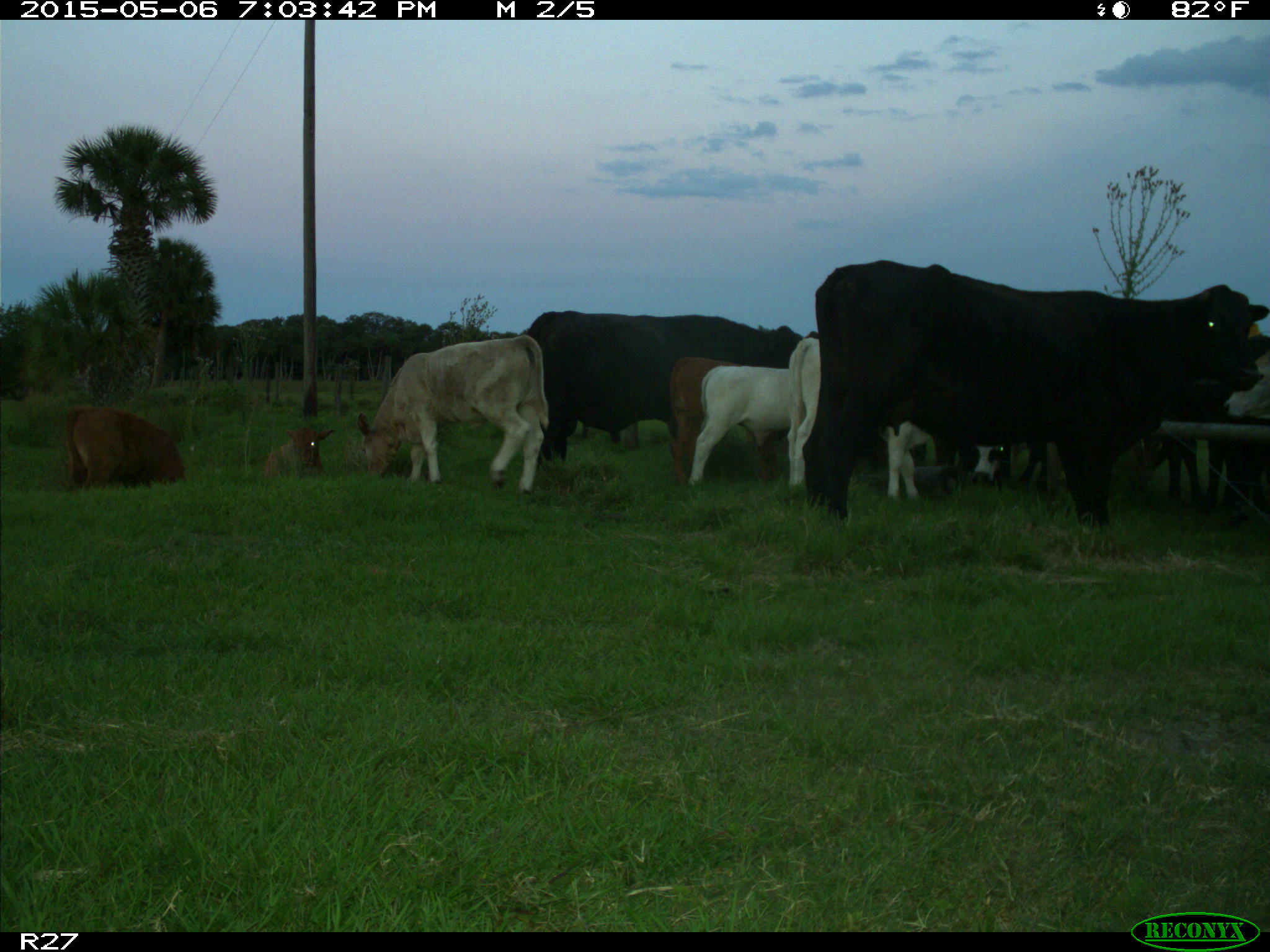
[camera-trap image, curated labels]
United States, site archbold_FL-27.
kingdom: Animalia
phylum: Chordata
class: Mammalia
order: Artiodactyla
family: Bovidae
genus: Bos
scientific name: Bos taurus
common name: domestic cow